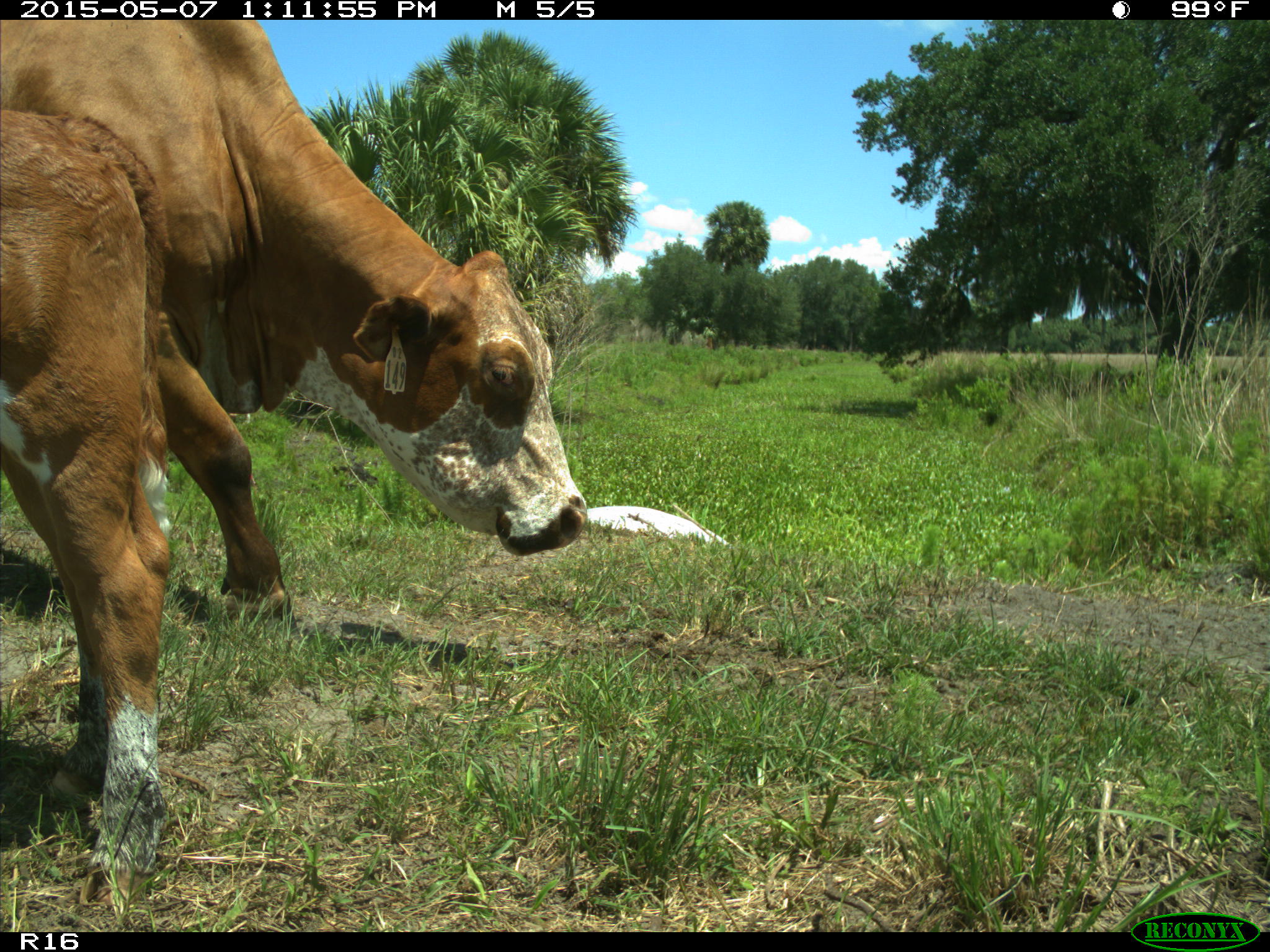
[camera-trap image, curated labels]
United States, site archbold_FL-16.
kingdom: Animalia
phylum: Chordata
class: Mammalia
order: Artiodactyla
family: Bovidae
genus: Bos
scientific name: Bos taurus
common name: domestic cow